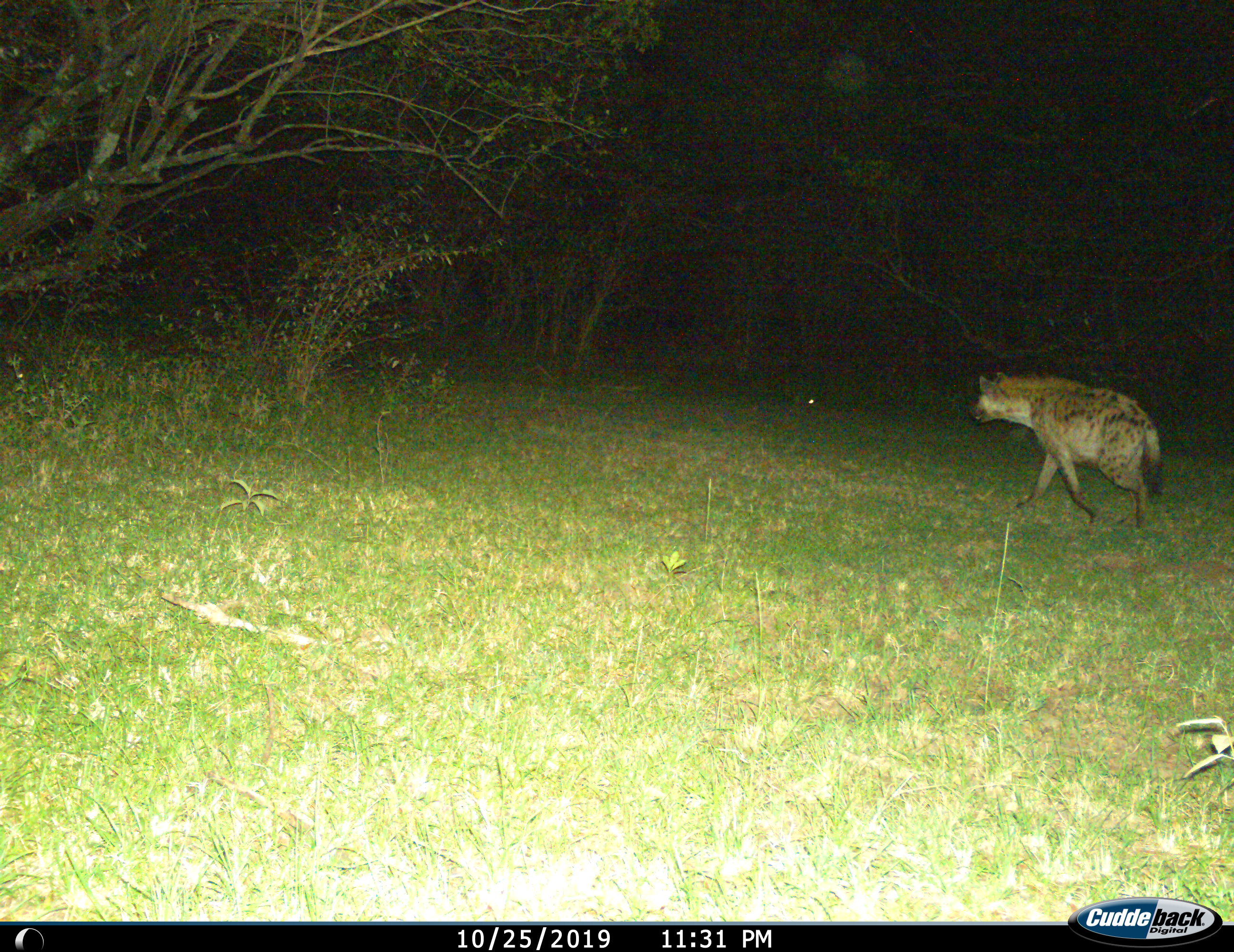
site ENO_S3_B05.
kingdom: Animalia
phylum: Chordata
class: Mammalia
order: Carnivora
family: Hyaenidae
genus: Crocuta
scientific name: Crocuta crocuta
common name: spotted hyena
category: hyenaspotted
Hyenaspotted (spotted hyena) (Crocuta crocuta), count 1. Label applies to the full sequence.